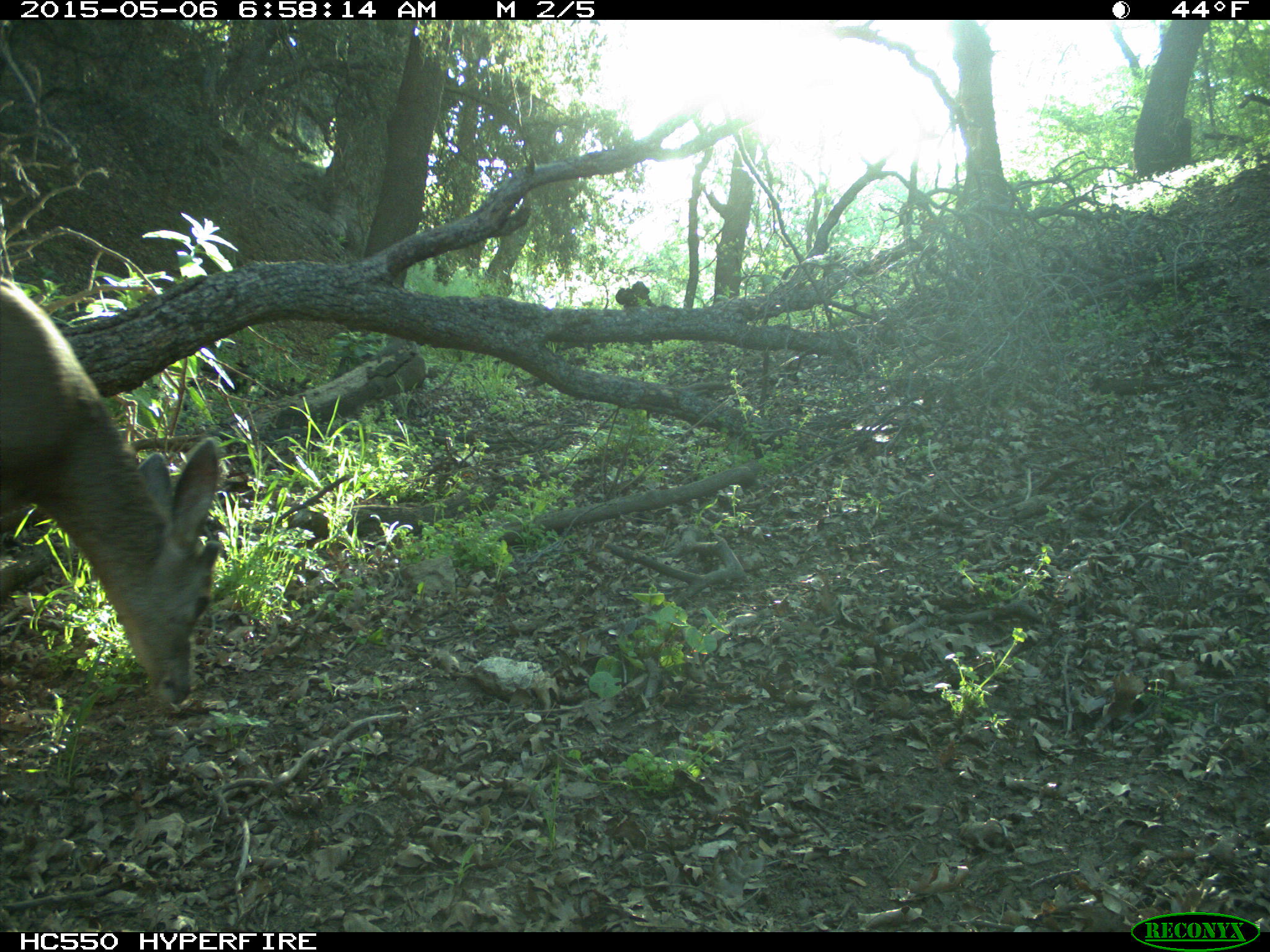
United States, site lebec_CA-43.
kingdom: Animalia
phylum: Chordata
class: Mammalia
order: Artiodactyla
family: Cervidae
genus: Odocoileus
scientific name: Odocoileus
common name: deer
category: unidentified deer